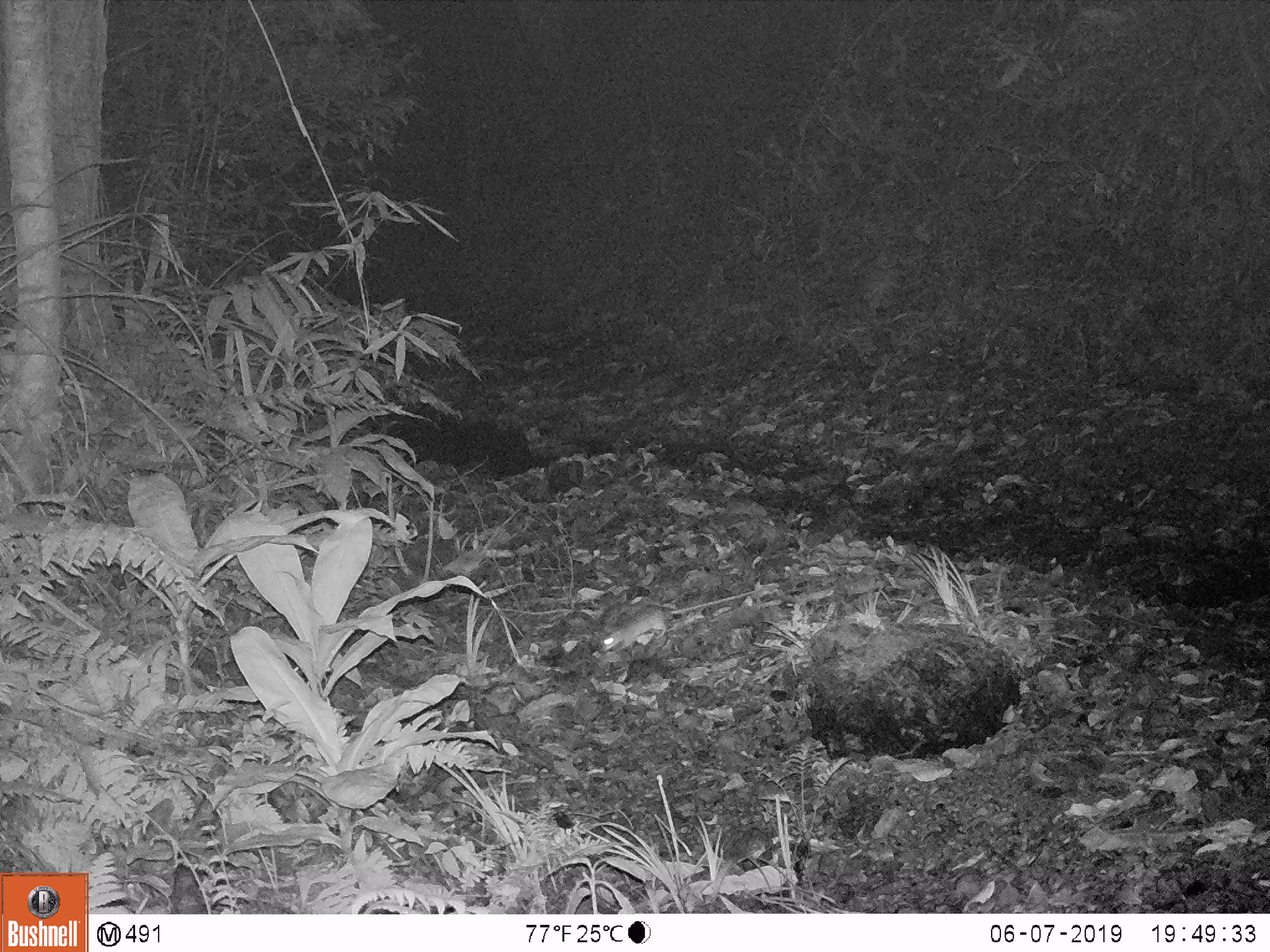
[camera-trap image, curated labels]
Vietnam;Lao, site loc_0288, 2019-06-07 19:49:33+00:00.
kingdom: Animalia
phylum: Chordata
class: Mammalia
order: Rodentia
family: Muridae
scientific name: Muridae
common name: old-world mice and rats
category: unidentified murid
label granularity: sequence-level